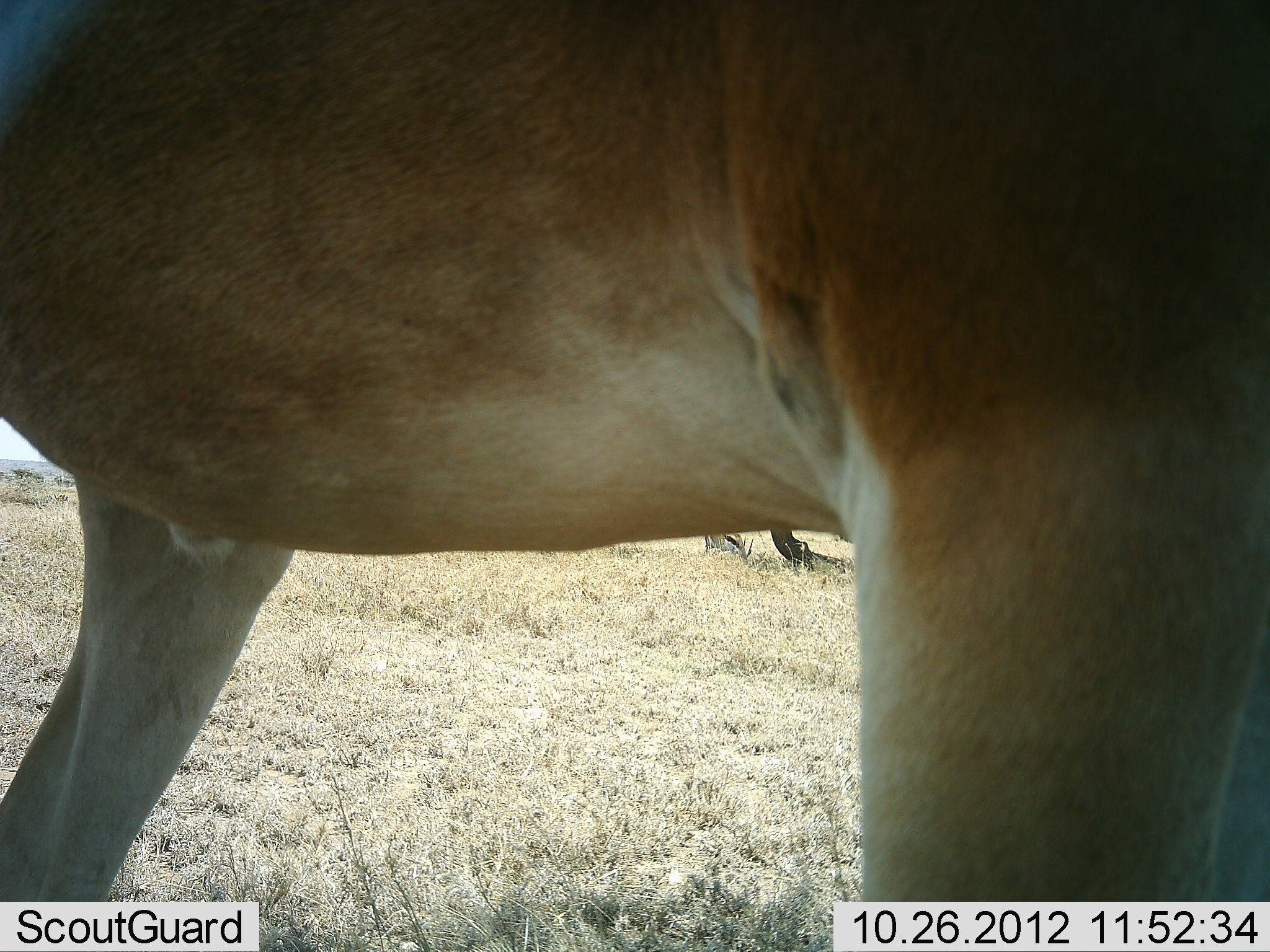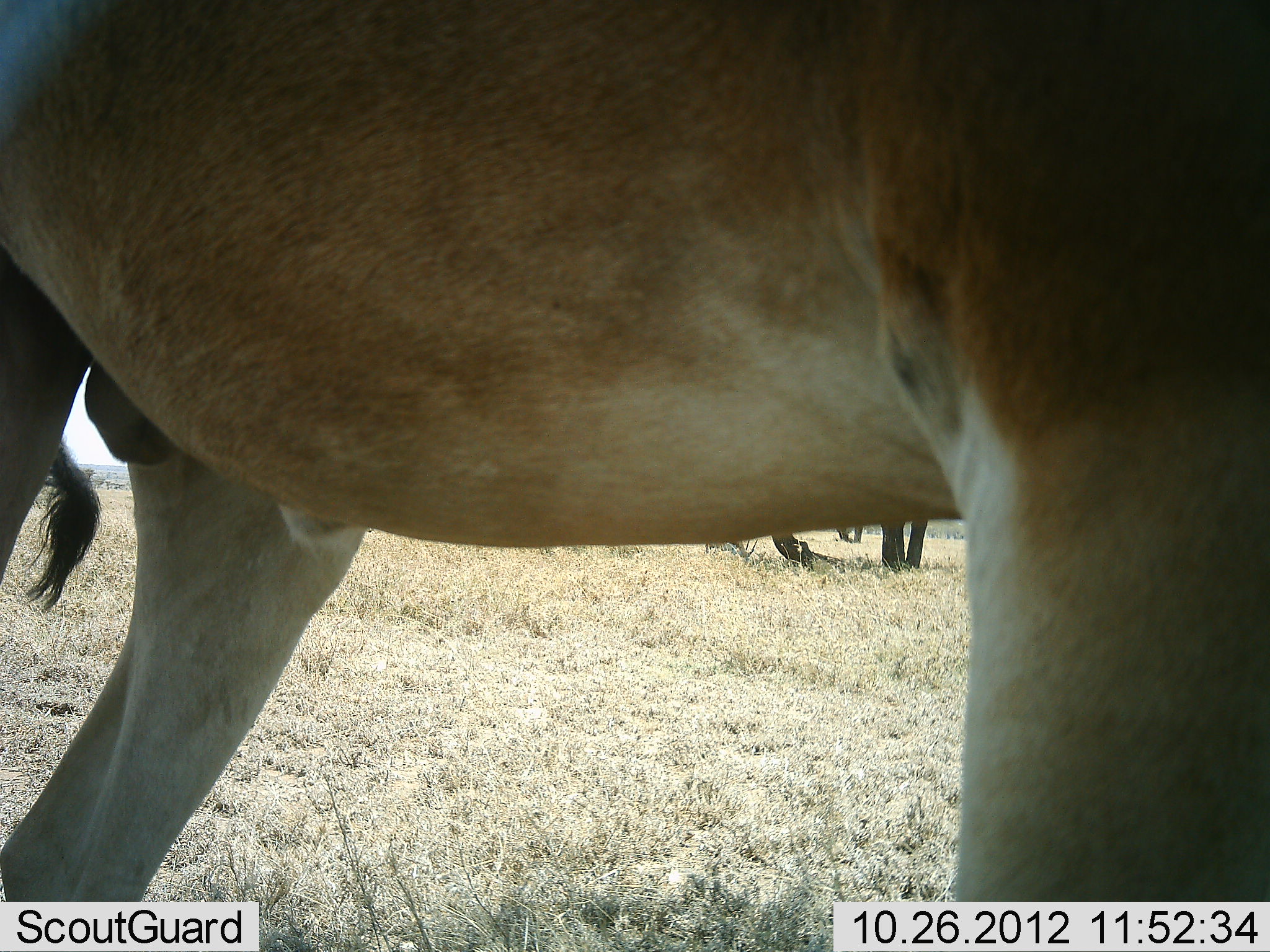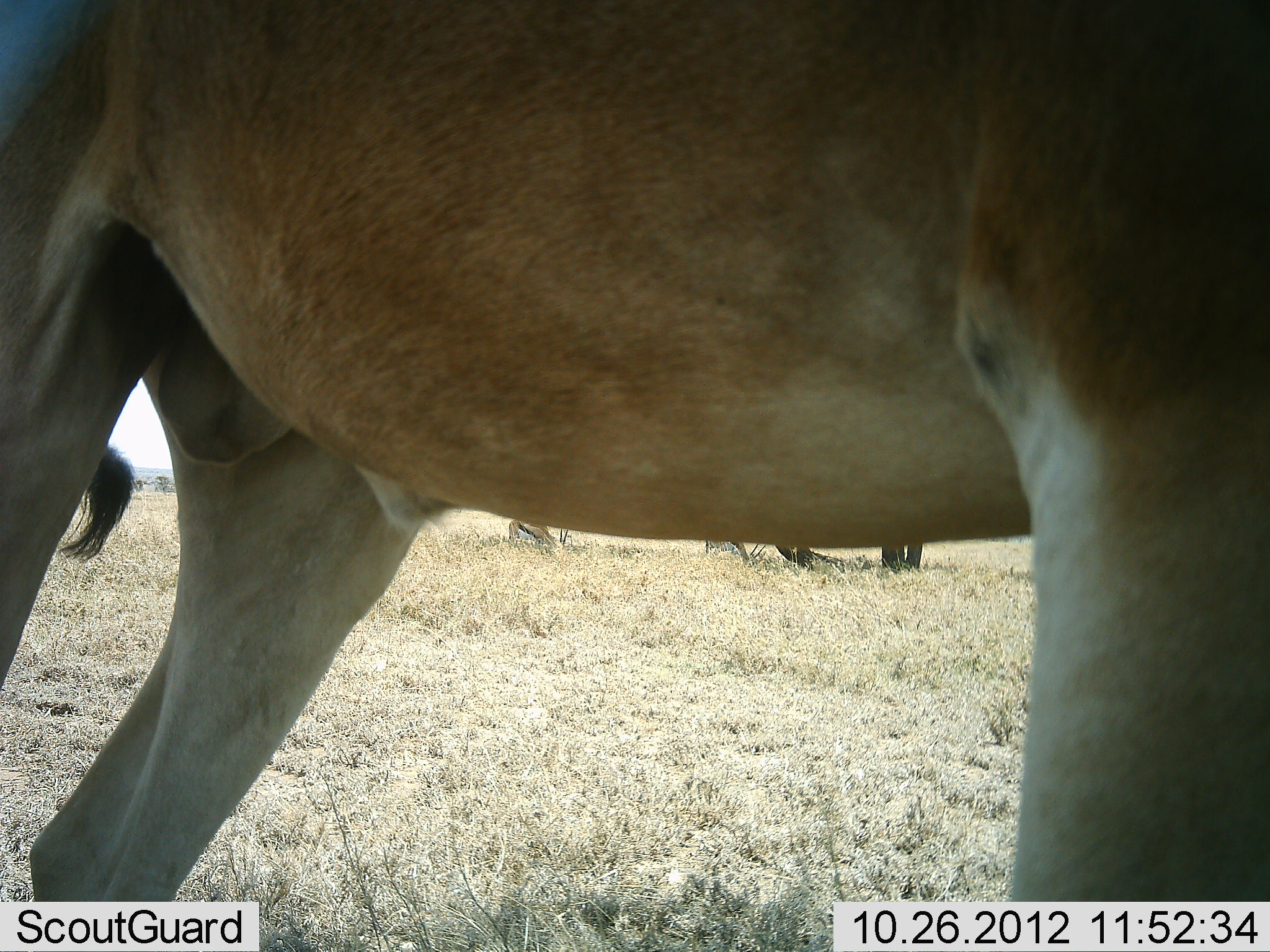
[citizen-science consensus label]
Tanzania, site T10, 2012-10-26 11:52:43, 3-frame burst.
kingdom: Animalia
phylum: Chordata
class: Mammalia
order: Artiodactyla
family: Bovidae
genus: Alcelaphus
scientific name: Alcelaphus buselaphus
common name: hartebeest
Hartebeest (Alcelaphus buselaphus), count 1. Behavior (volunteer vote fractions): standing 83%, resting 0%, moving 17%, interacting 0%. Young present (vote fraction): 0%. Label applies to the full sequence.